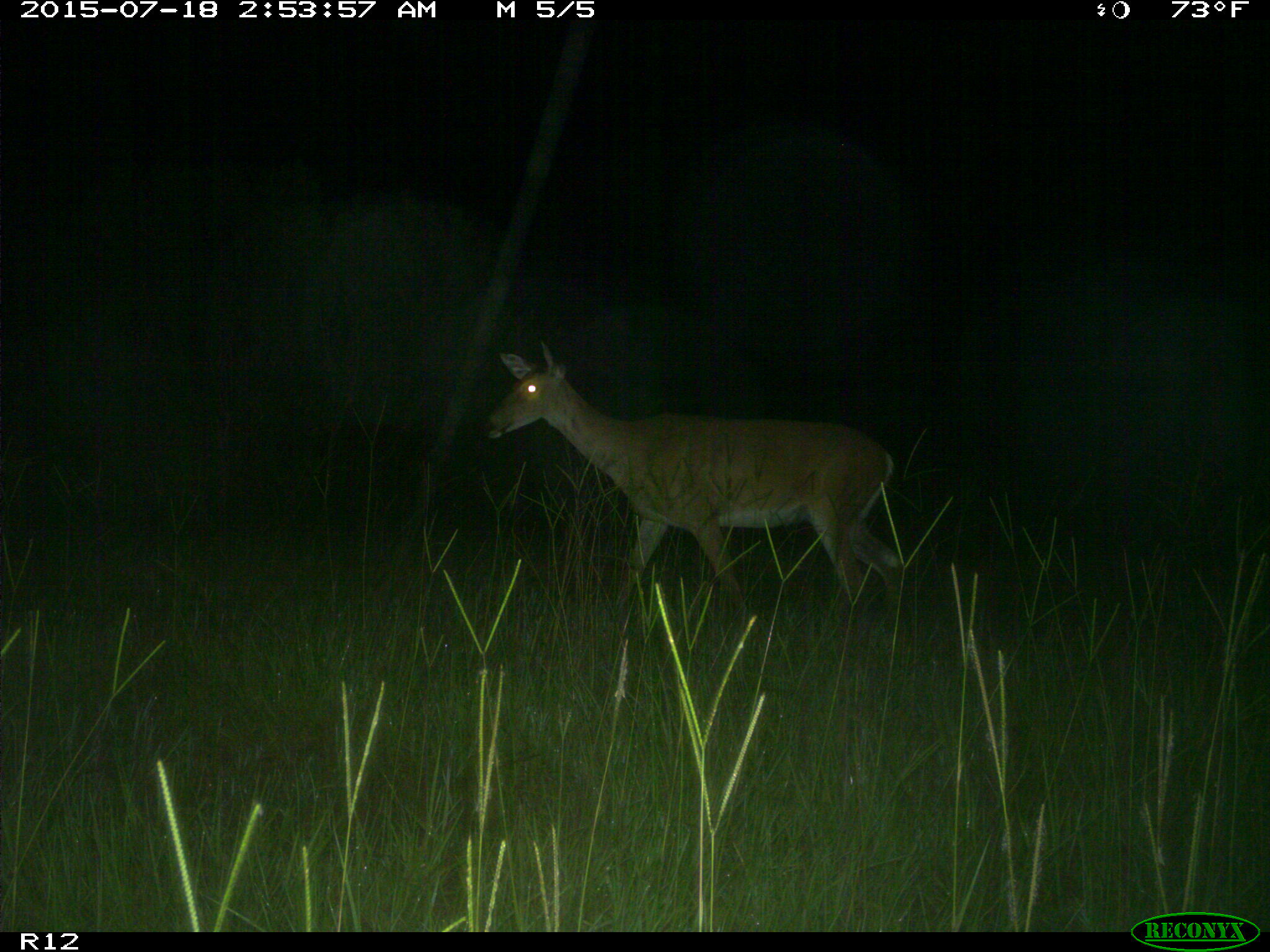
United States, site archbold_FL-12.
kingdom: Animalia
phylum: Chordata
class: Mammalia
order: Artiodactyla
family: Cervidae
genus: Odocoileus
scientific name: Odocoileus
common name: deer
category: unidentified deer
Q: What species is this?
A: Unidentified deer (deer) (Odocoileus).